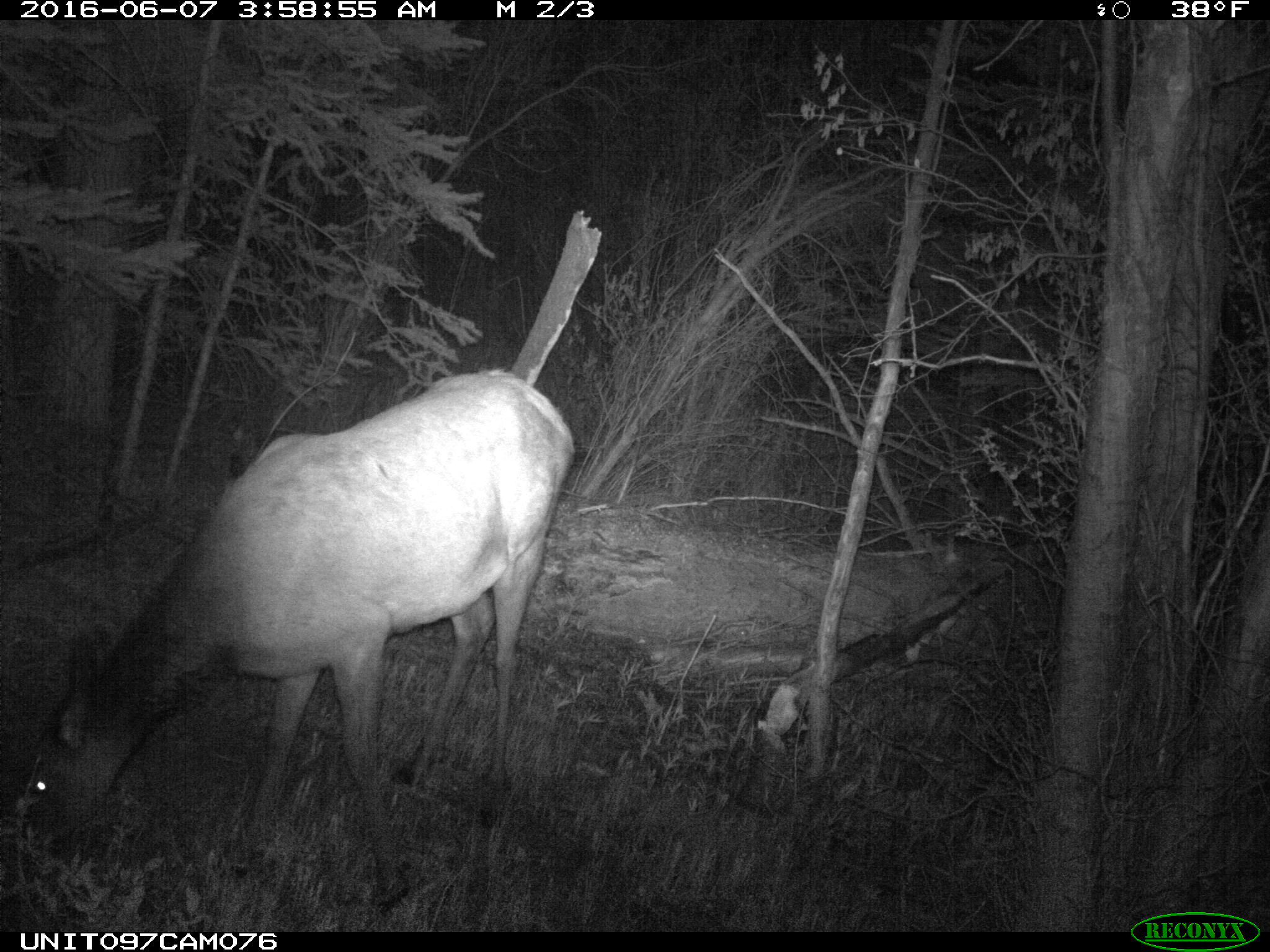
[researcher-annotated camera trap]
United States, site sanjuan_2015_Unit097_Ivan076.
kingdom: Animalia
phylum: Chordata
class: Mammalia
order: Artiodactyla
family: Cervidae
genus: Cervus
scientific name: Cervus elaphus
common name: red deer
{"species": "Cervus elaphus (red deer)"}